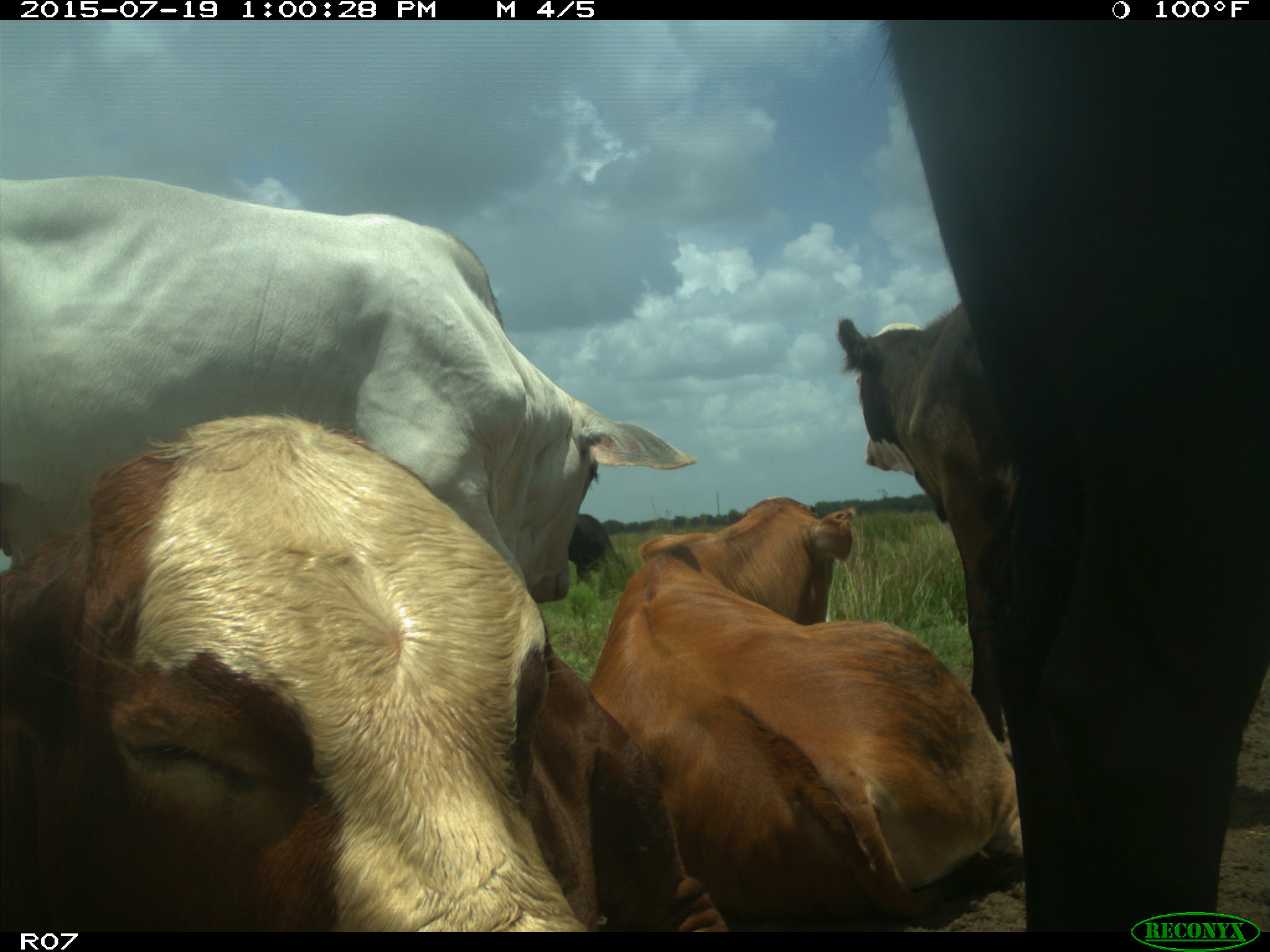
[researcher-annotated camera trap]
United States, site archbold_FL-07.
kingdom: Animalia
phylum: Chordata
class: Mammalia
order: Artiodactyla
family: Bovidae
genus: Bos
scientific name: Bos taurus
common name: domestic cow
Bos taurus (domestic cow).